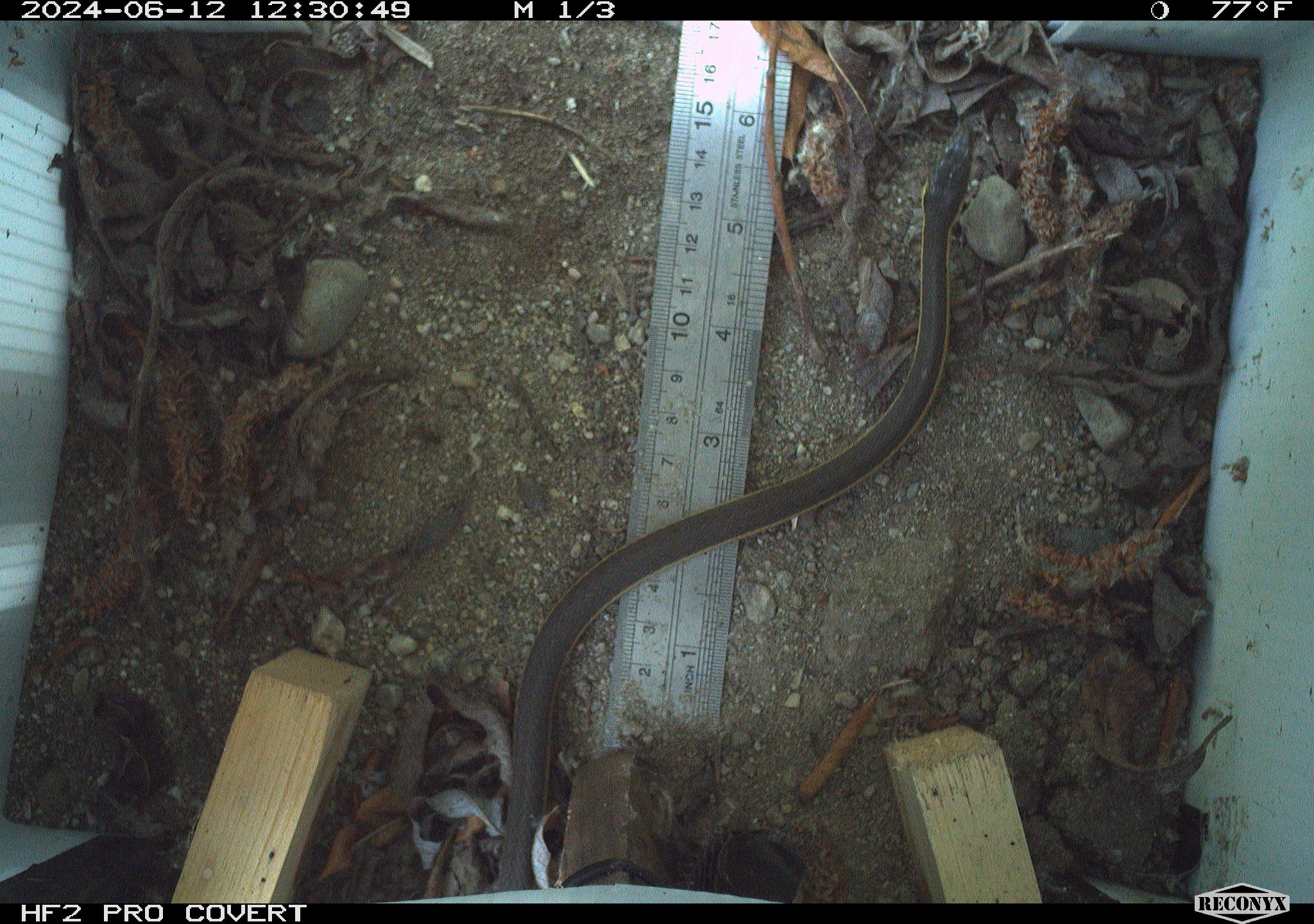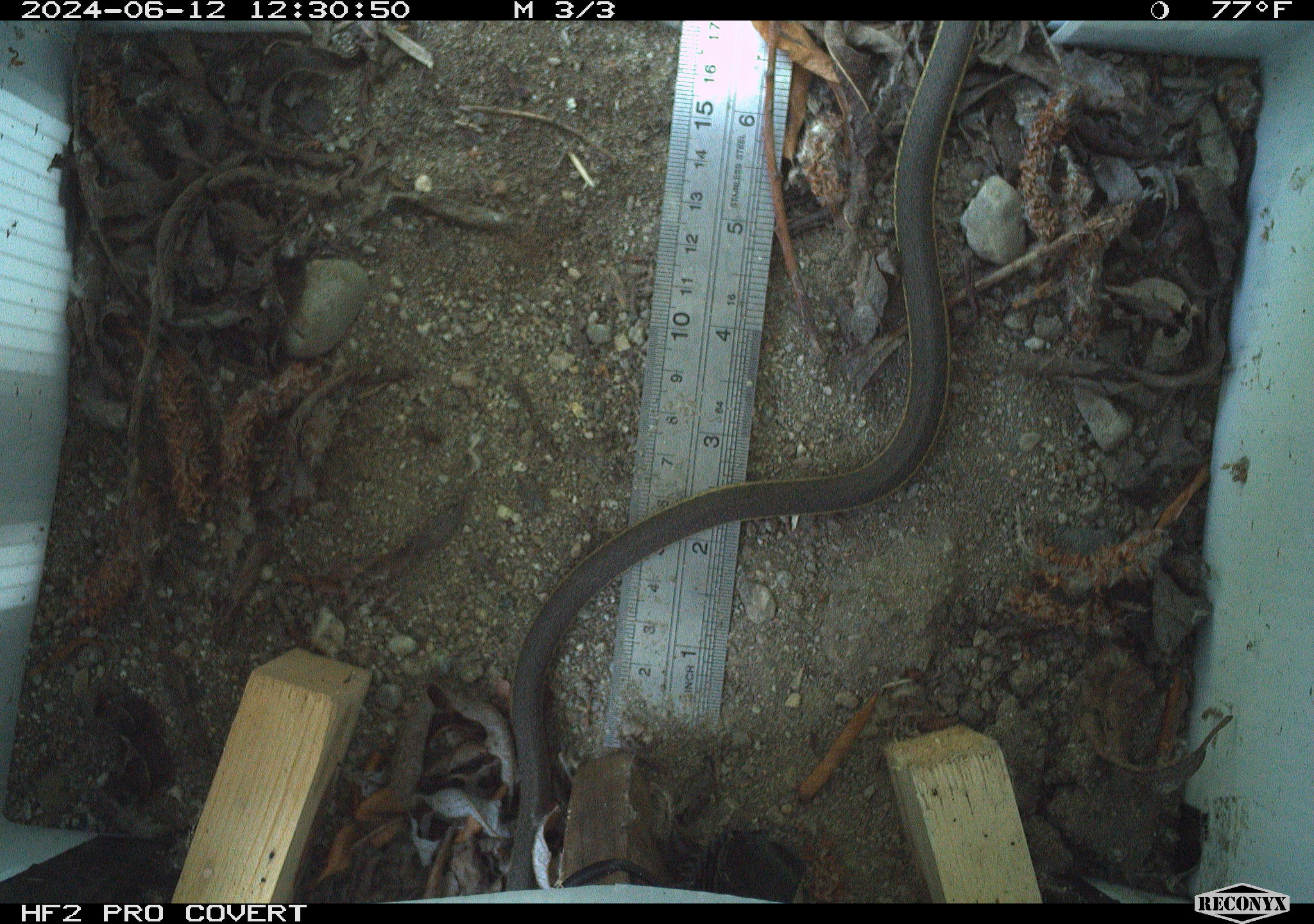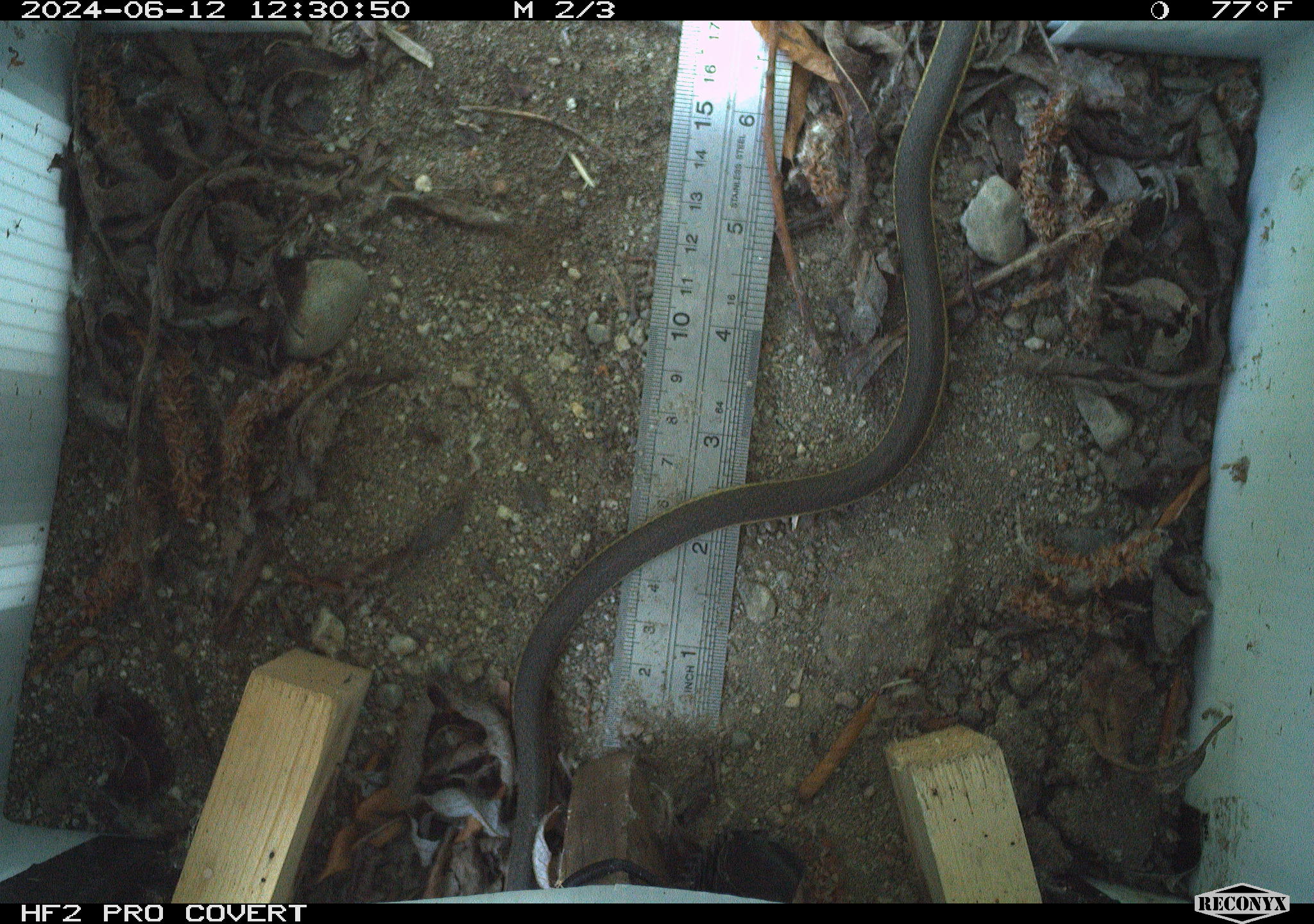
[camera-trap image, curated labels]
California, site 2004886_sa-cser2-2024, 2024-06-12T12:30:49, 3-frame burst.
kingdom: Animalia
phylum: Chordata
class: Reptilia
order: Squamata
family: Colubridae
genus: Masticophis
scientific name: Masticophis lateralis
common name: striped racer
Striped racer (Masticophis lateralis).